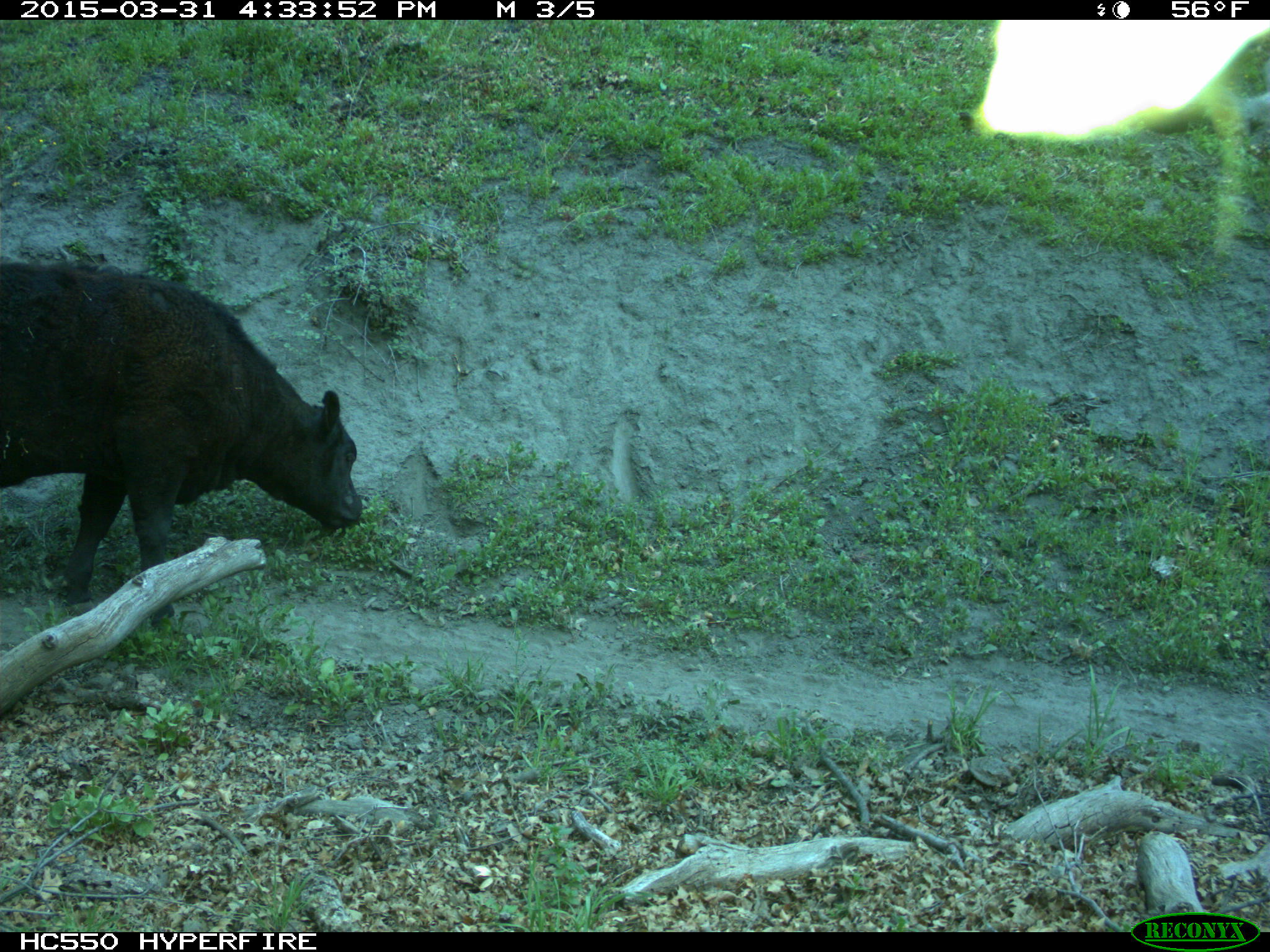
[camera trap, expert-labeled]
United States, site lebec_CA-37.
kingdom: Animalia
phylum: Chordata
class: Mammalia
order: Artiodactyla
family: Bovidae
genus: Bos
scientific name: Bos taurus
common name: domestic cow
Bos taurus (domestic cow).